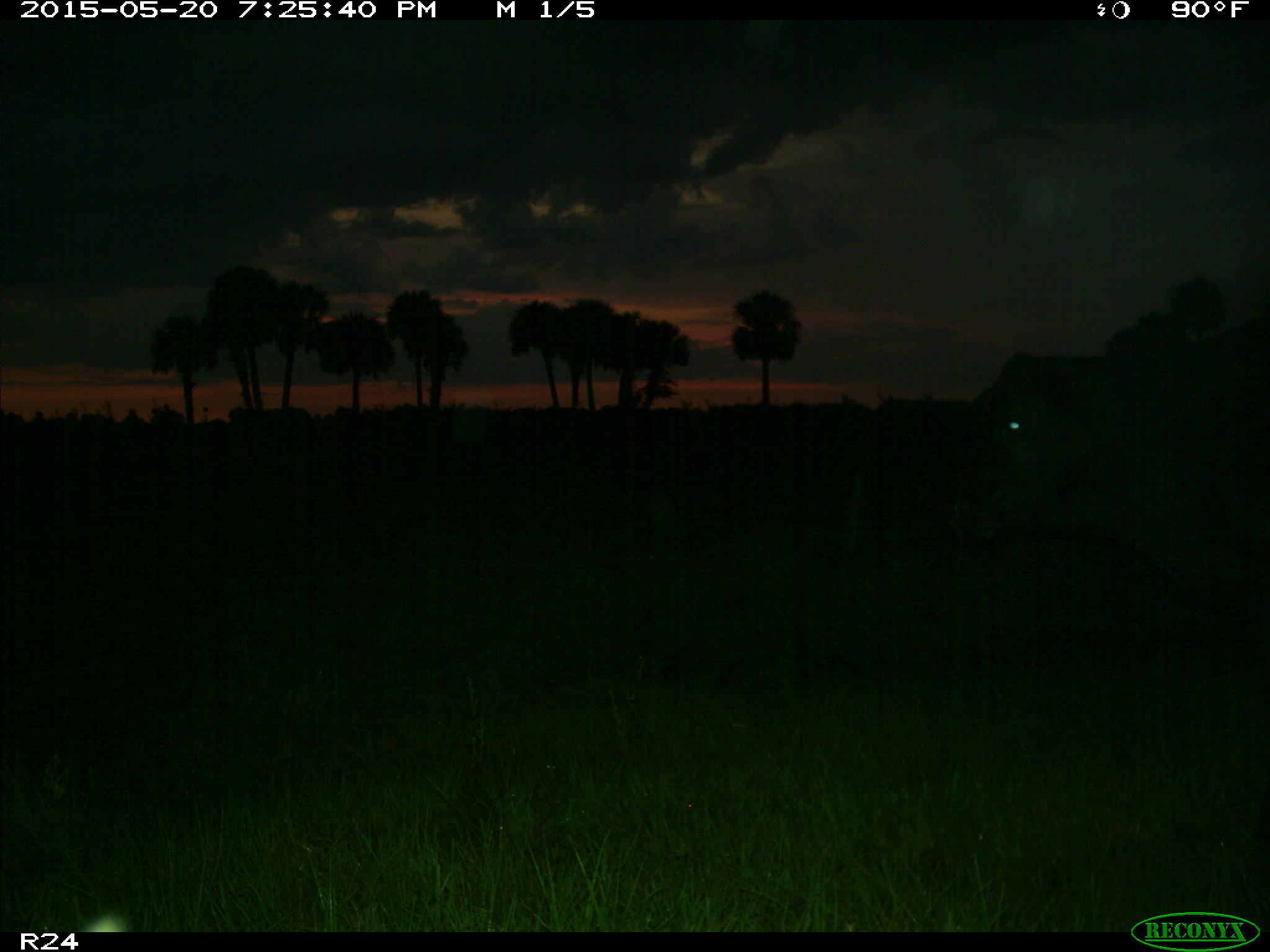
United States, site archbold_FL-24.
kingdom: Animalia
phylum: Chordata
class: Mammalia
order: Artiodactyla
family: Bovidae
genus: Bos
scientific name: Bos taurus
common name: domestic cow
Bos taurus (domestic cow).